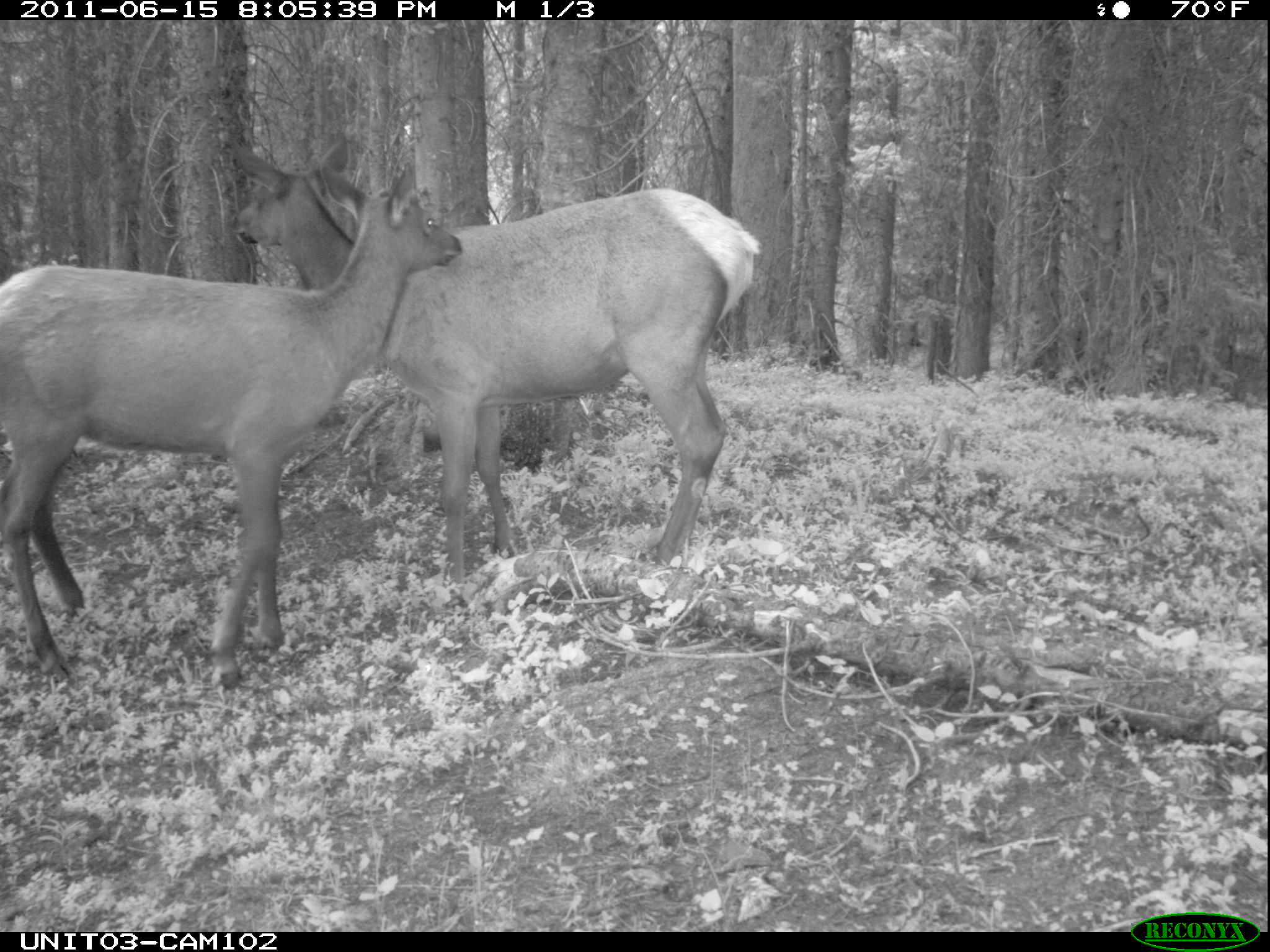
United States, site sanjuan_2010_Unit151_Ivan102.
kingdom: Animalia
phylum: Chordata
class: Mammalia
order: Artiodactyla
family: Cervidae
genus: Cervus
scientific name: Cervus elaphus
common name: red deer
Cervus elaphus (red deer).